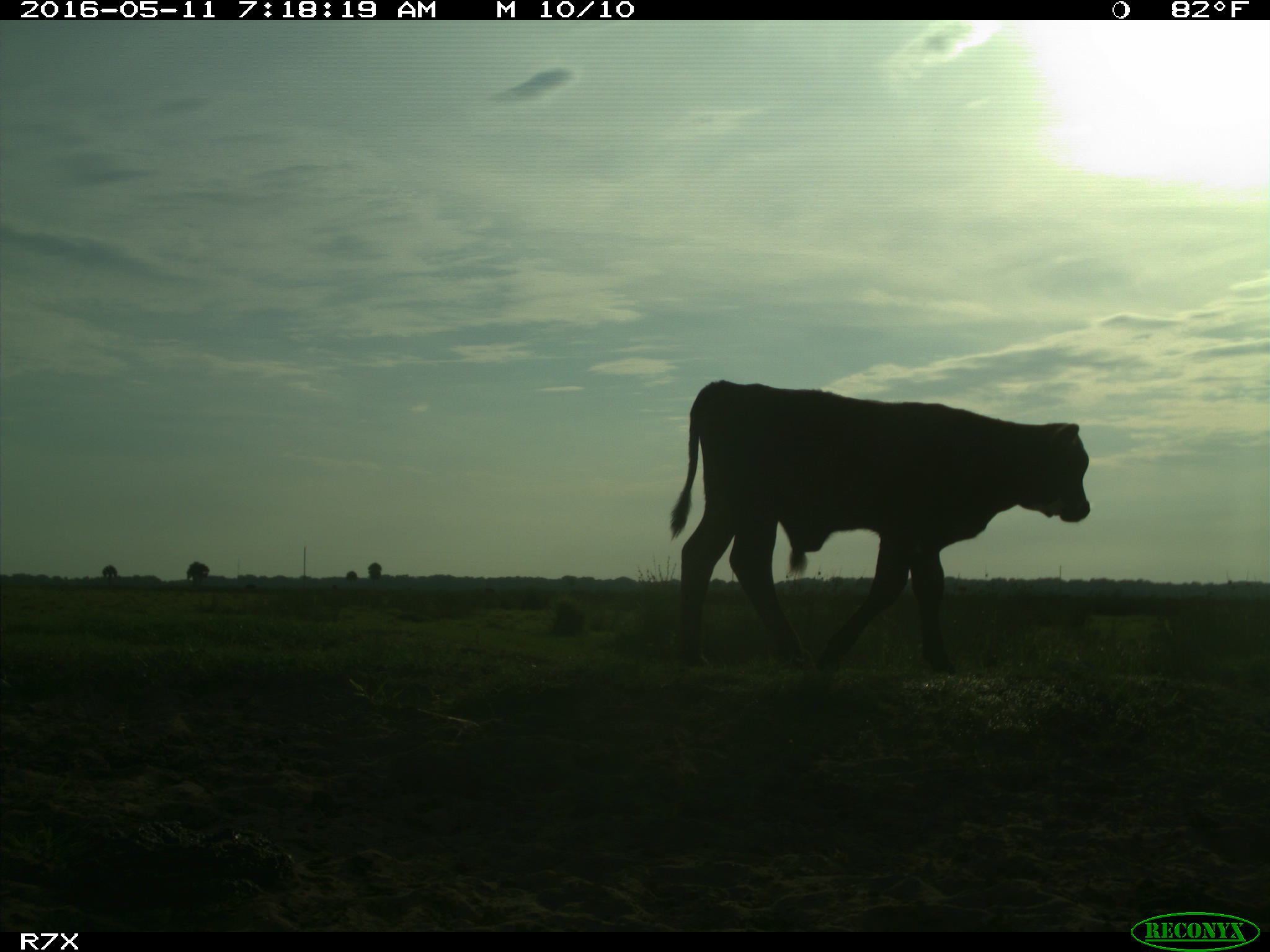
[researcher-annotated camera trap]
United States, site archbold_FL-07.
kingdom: Animalia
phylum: Chordata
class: Mammalia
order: Artiodactyla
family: Bovidae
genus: Bos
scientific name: Bos taurus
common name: domestic cow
Bos taurus (domestic cow).